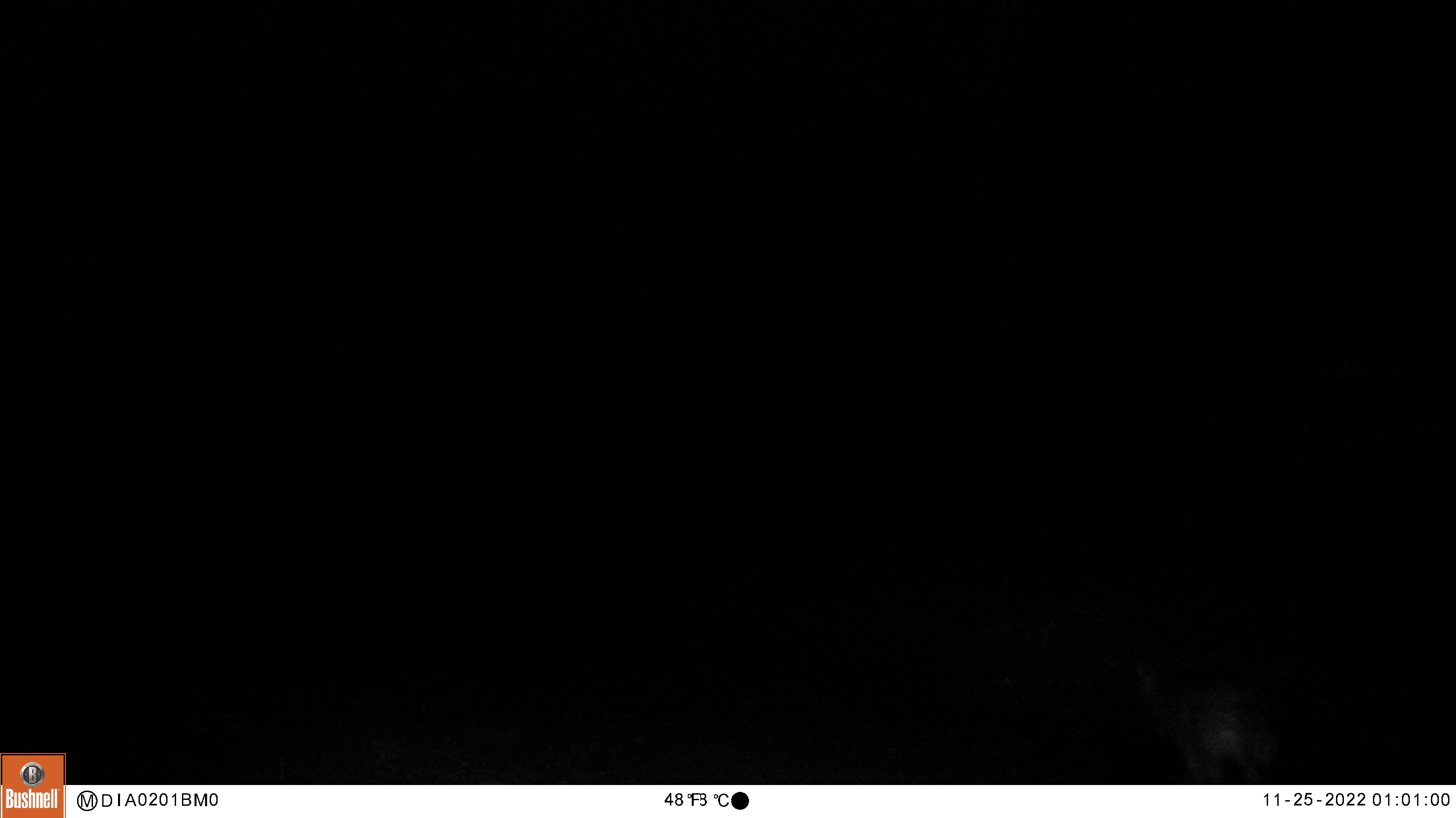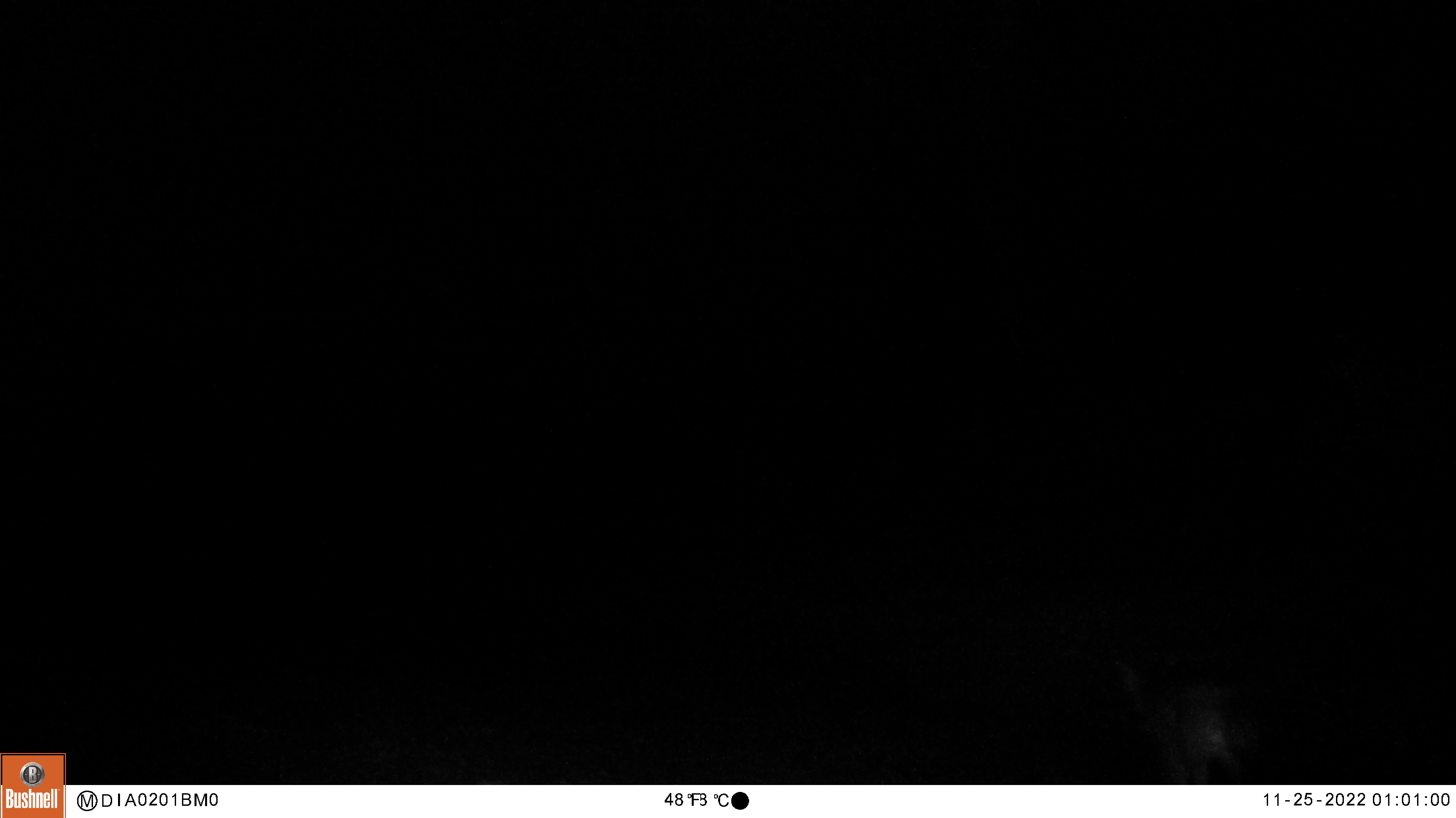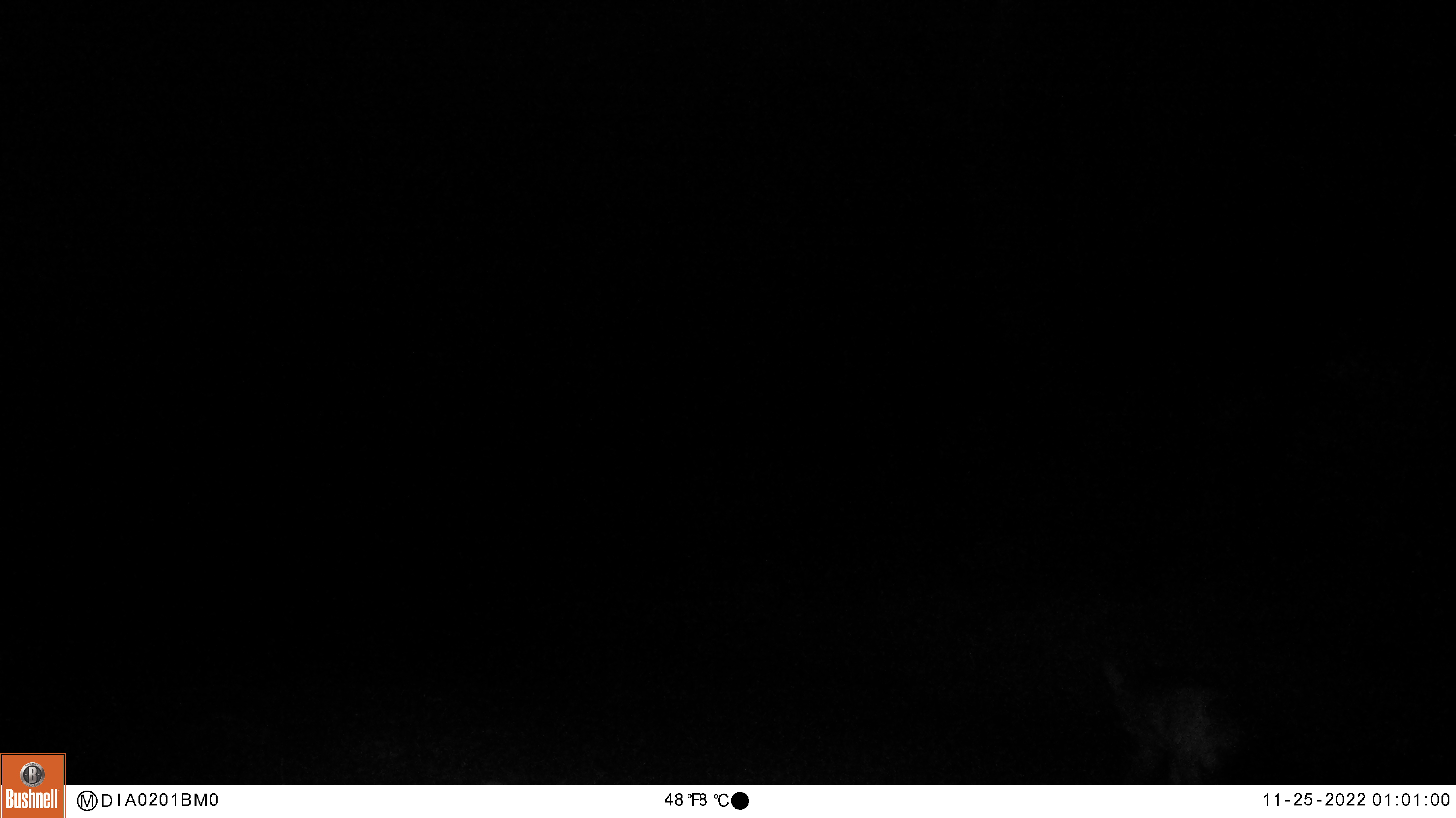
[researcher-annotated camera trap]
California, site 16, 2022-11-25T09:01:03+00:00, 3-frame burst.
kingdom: Animalia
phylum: Chordata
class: Mammalia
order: Carnivora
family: Canidae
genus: Canis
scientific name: Canis latrans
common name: coyote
Coyote (Canis latrans).